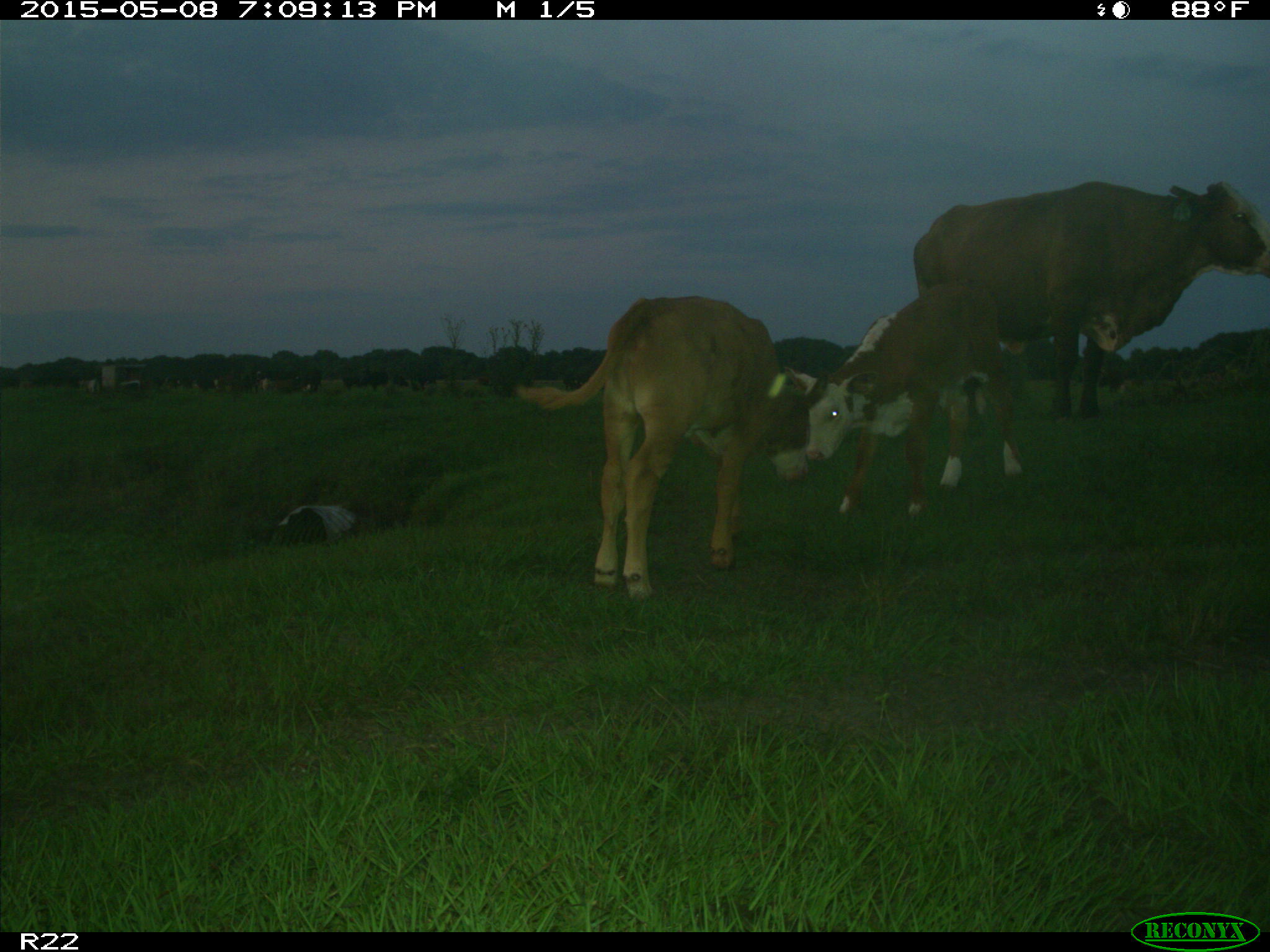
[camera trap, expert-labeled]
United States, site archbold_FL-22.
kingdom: Animalia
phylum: Chordata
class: Mammalia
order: Artiodactyla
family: Bovidae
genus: Bos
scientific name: Bos taurus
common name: domestic cow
Bos taurus (domestic cow).